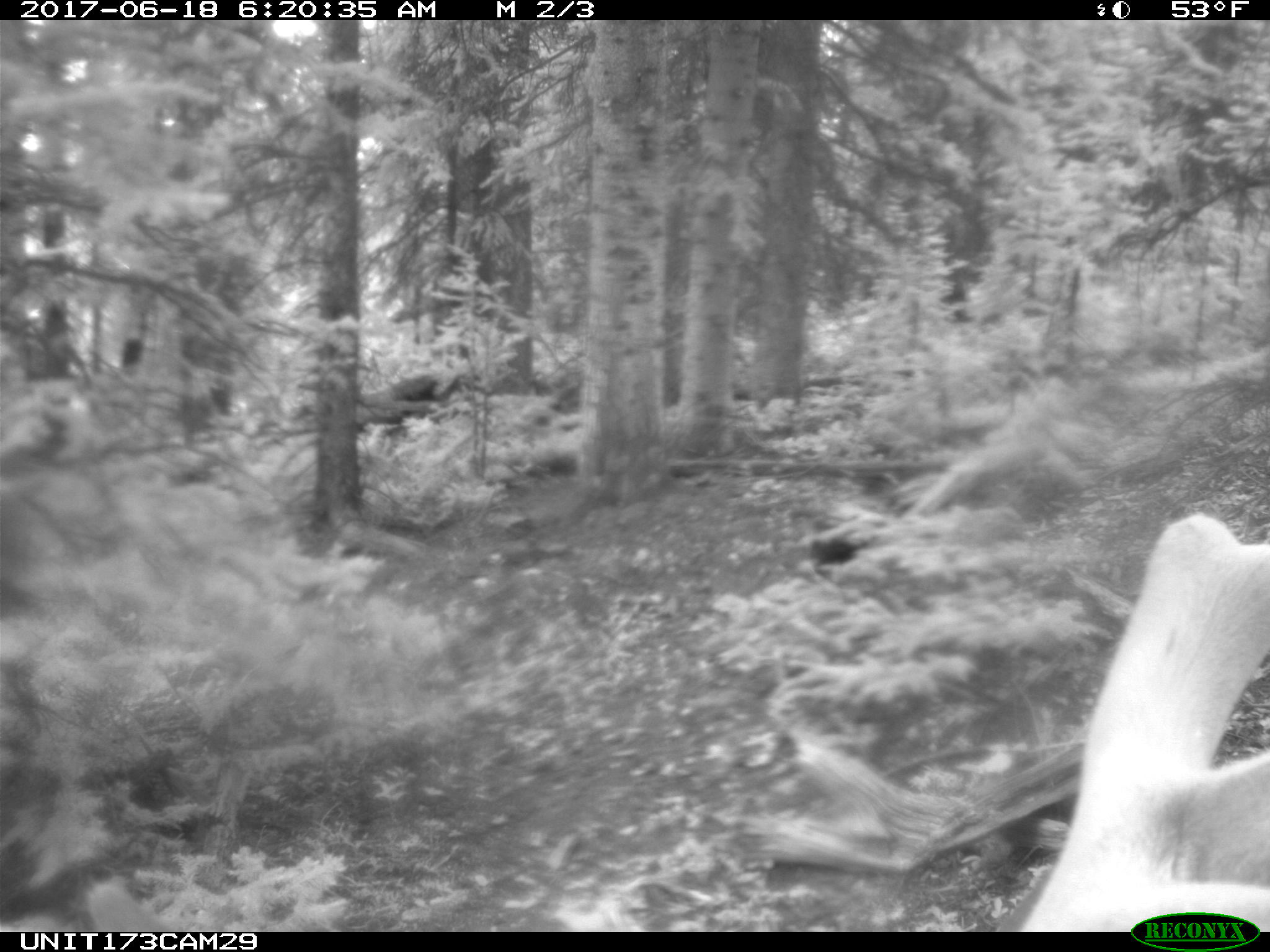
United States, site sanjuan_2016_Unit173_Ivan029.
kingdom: Animalia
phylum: Chordata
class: Mammalia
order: Artiodactyla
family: Cervidae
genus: Cervus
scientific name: Cervus elaphus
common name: red deer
Cervus elaphus (red deer).